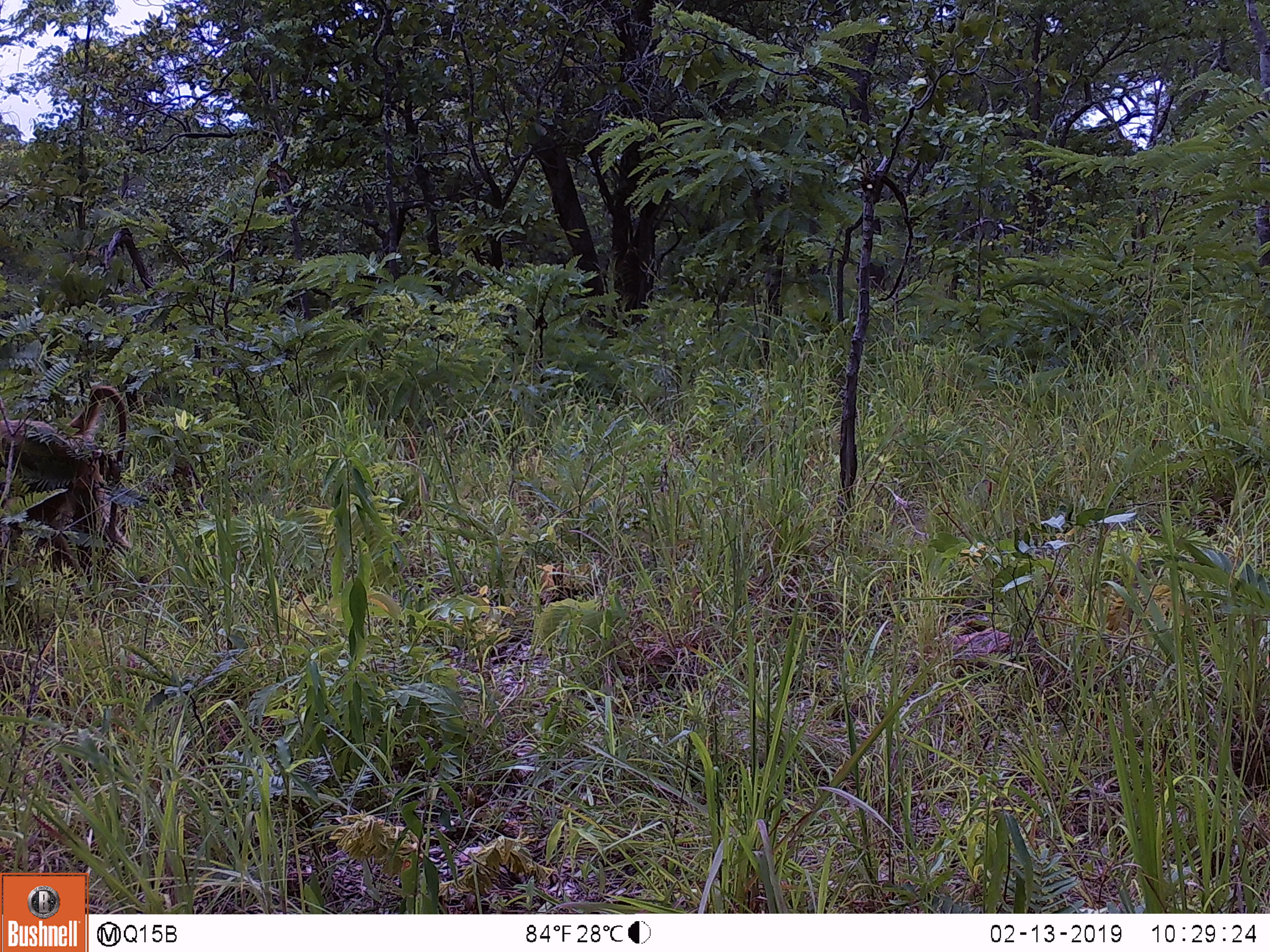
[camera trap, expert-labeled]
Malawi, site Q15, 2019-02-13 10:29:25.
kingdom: Animalia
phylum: Chordata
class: Mammalia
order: Primates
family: Cercopithecidae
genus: Papio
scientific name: Papio cynocephalus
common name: yellow baboon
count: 1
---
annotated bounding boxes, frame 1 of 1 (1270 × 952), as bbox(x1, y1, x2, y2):
yellow baboon: bbox(0, 366, 150, 583)